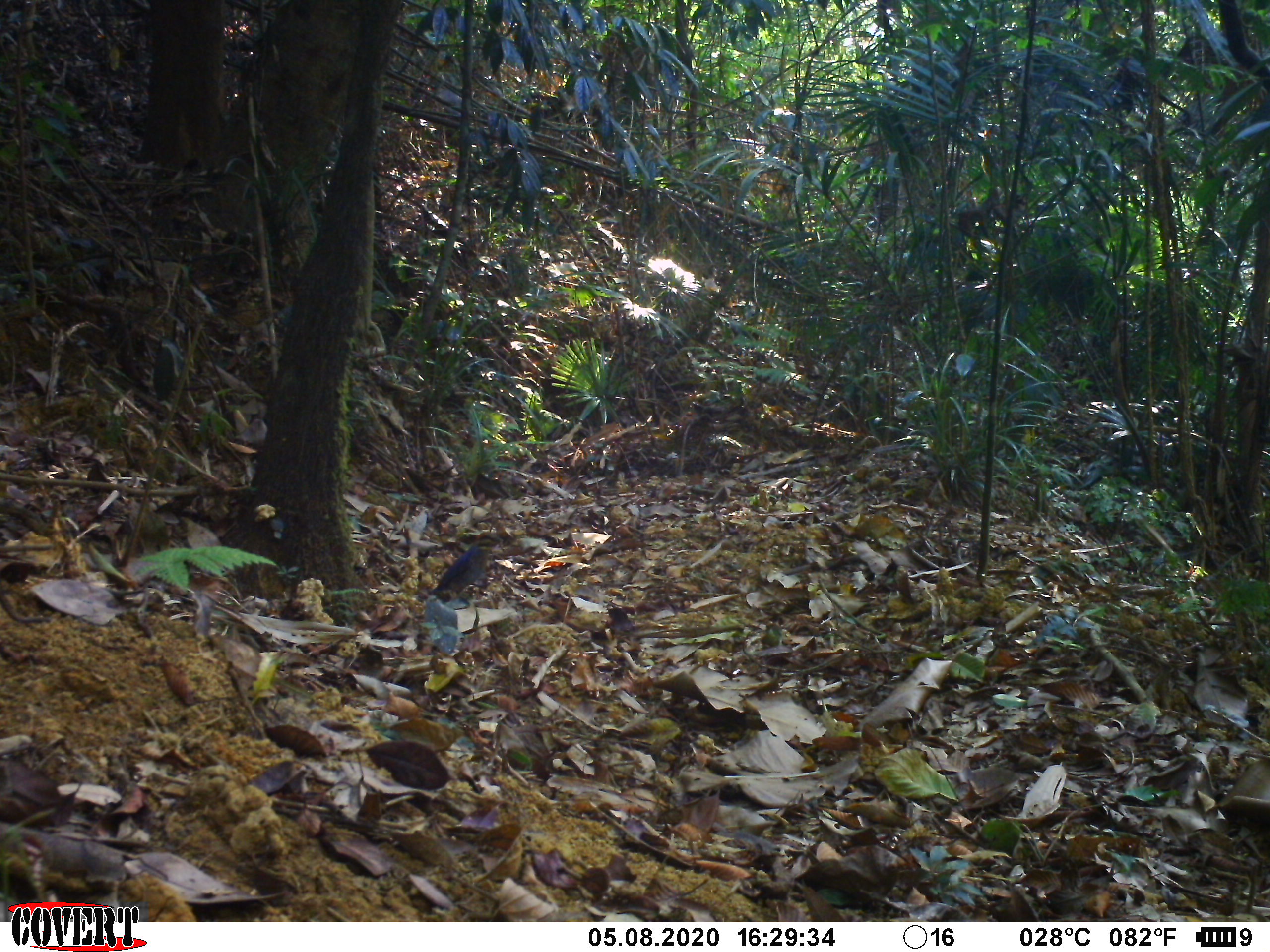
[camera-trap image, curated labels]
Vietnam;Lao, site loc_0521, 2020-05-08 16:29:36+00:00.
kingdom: Animalia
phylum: Chordata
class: Aves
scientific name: Aves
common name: bird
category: unidentified bird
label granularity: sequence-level